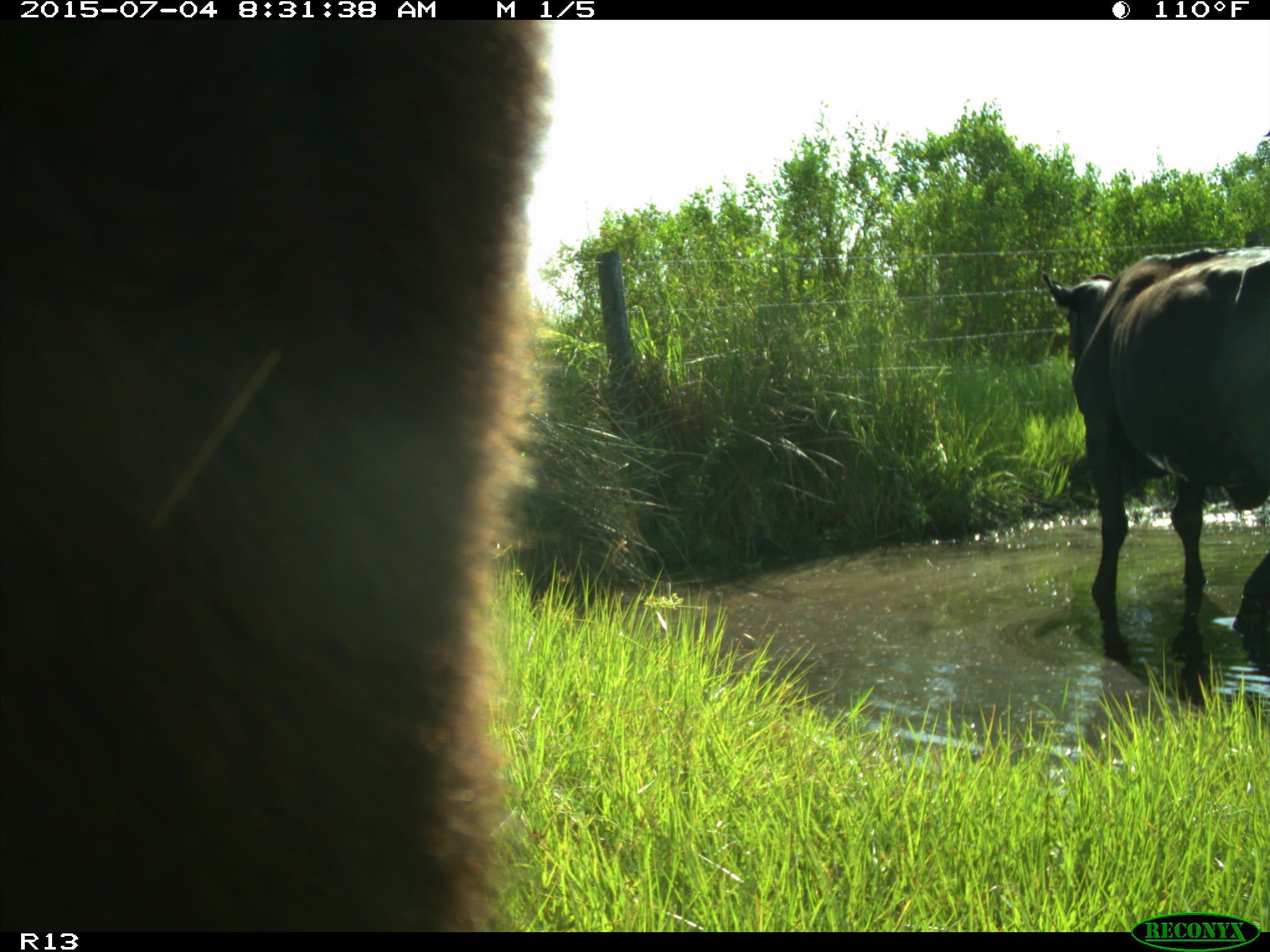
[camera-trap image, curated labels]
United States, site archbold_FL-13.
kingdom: Animalia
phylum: Chordata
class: Mammalia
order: Artiodactyla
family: Bovidae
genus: Bos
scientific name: Bos taurus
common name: domestic cow